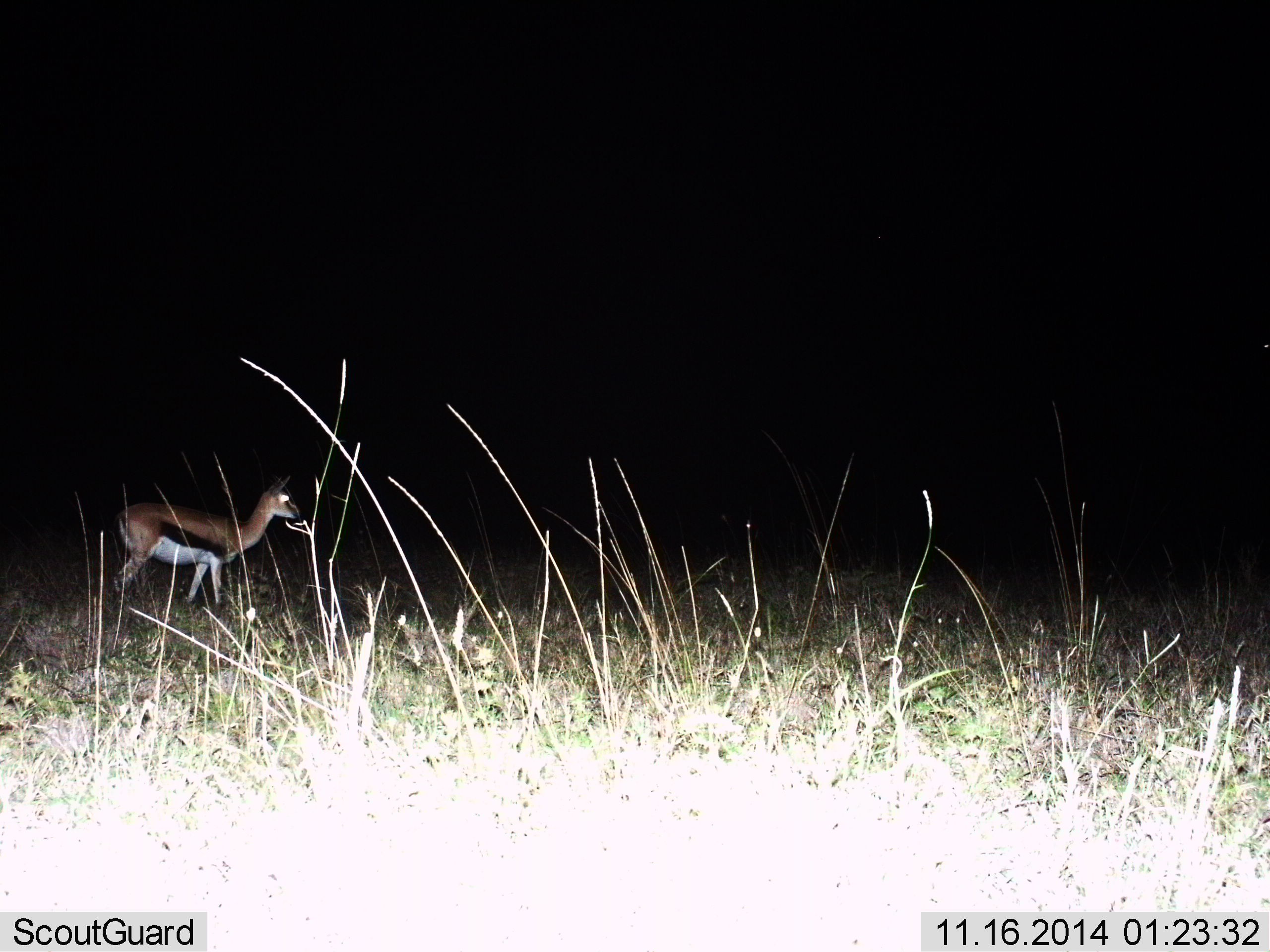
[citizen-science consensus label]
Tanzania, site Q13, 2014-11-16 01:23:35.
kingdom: Animalia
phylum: Chordata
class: Mammalia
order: Artiodactyla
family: Bovidae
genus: Eudorcas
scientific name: Eudorcas thomsonii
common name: thomson's gazelle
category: gazellethomsons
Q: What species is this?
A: Gazellethomsons (thomson's gazelle) (Eudorcas thomsonii).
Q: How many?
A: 1.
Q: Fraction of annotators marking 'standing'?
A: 80%.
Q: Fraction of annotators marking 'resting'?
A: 0%.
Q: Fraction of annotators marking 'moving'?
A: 30%.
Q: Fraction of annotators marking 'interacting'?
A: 0%.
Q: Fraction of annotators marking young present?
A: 0%.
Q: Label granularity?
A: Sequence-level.